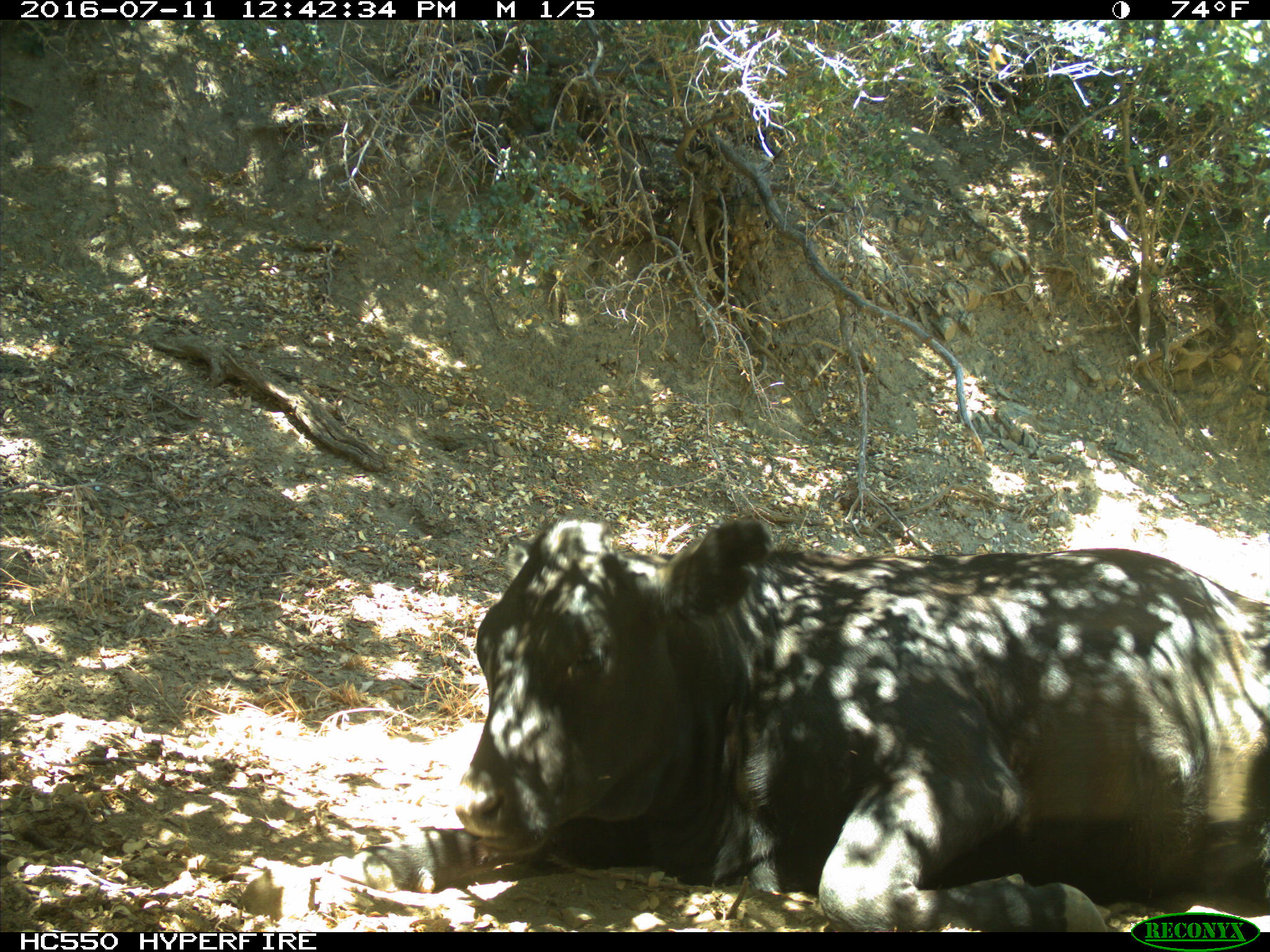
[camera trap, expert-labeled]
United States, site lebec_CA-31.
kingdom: Animalia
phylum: Chordata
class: Mammalia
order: Artiodactyla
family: Bovidae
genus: Bos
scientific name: Bos taurus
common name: domestic cow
Bos taurus (domestic cow).